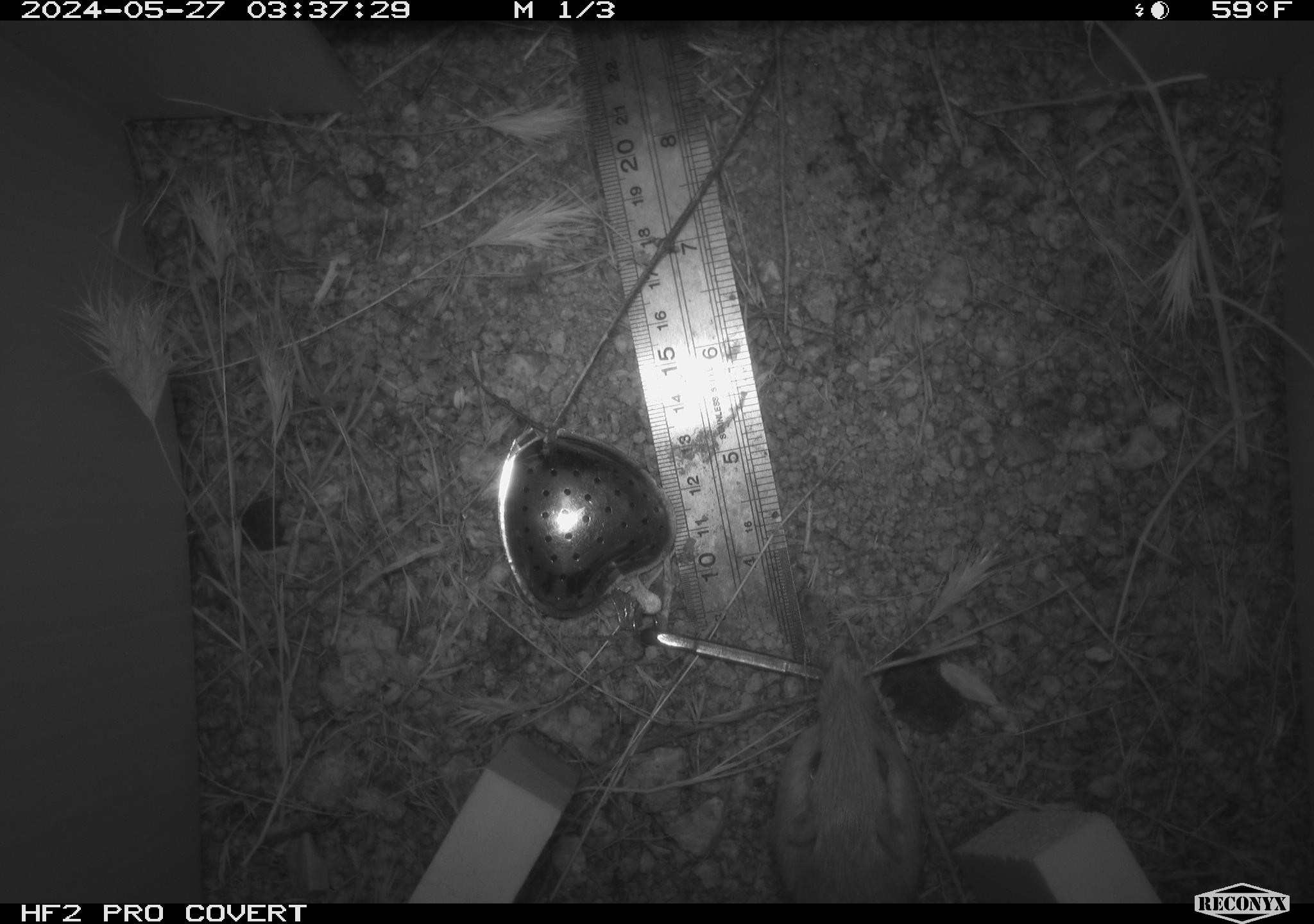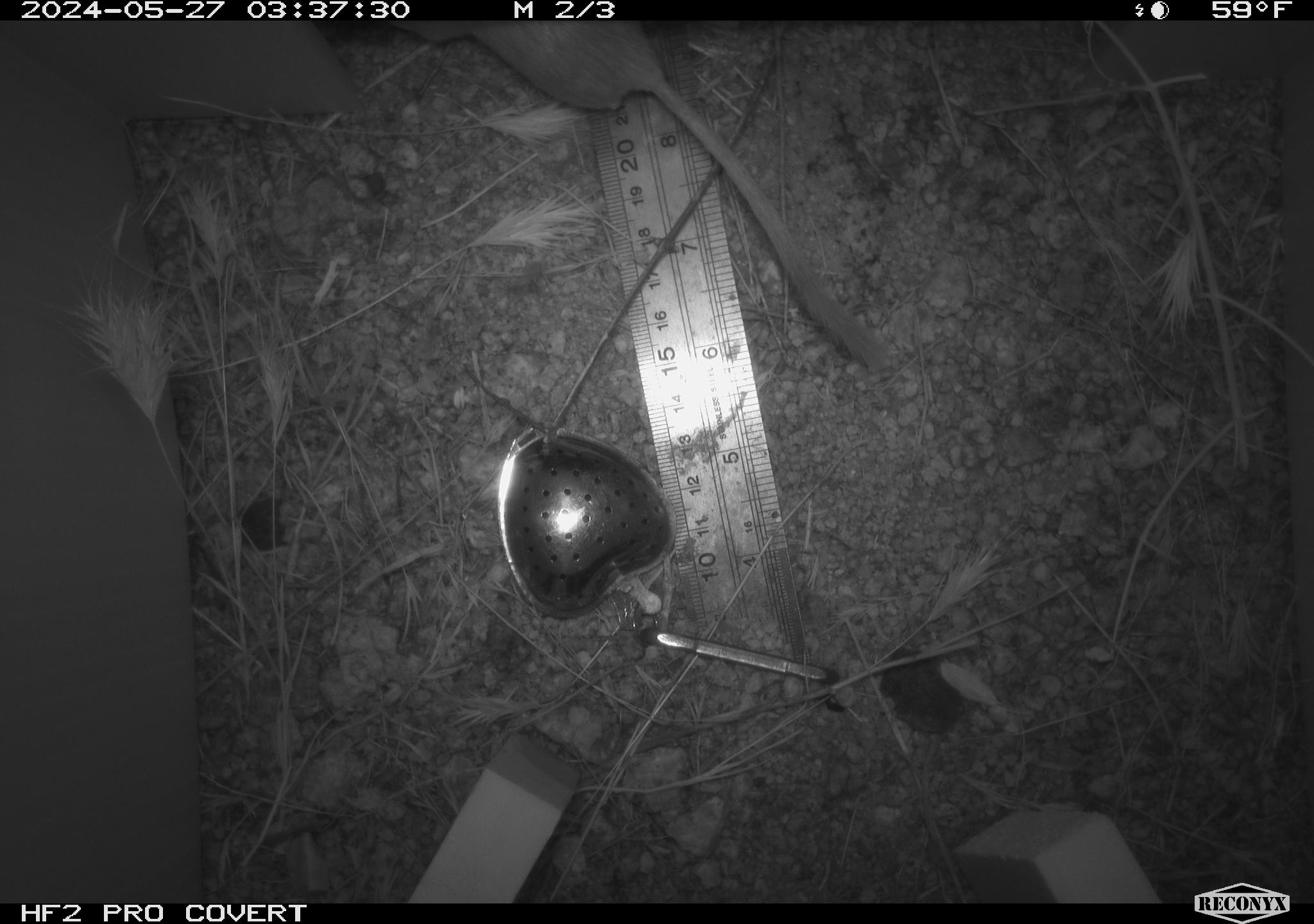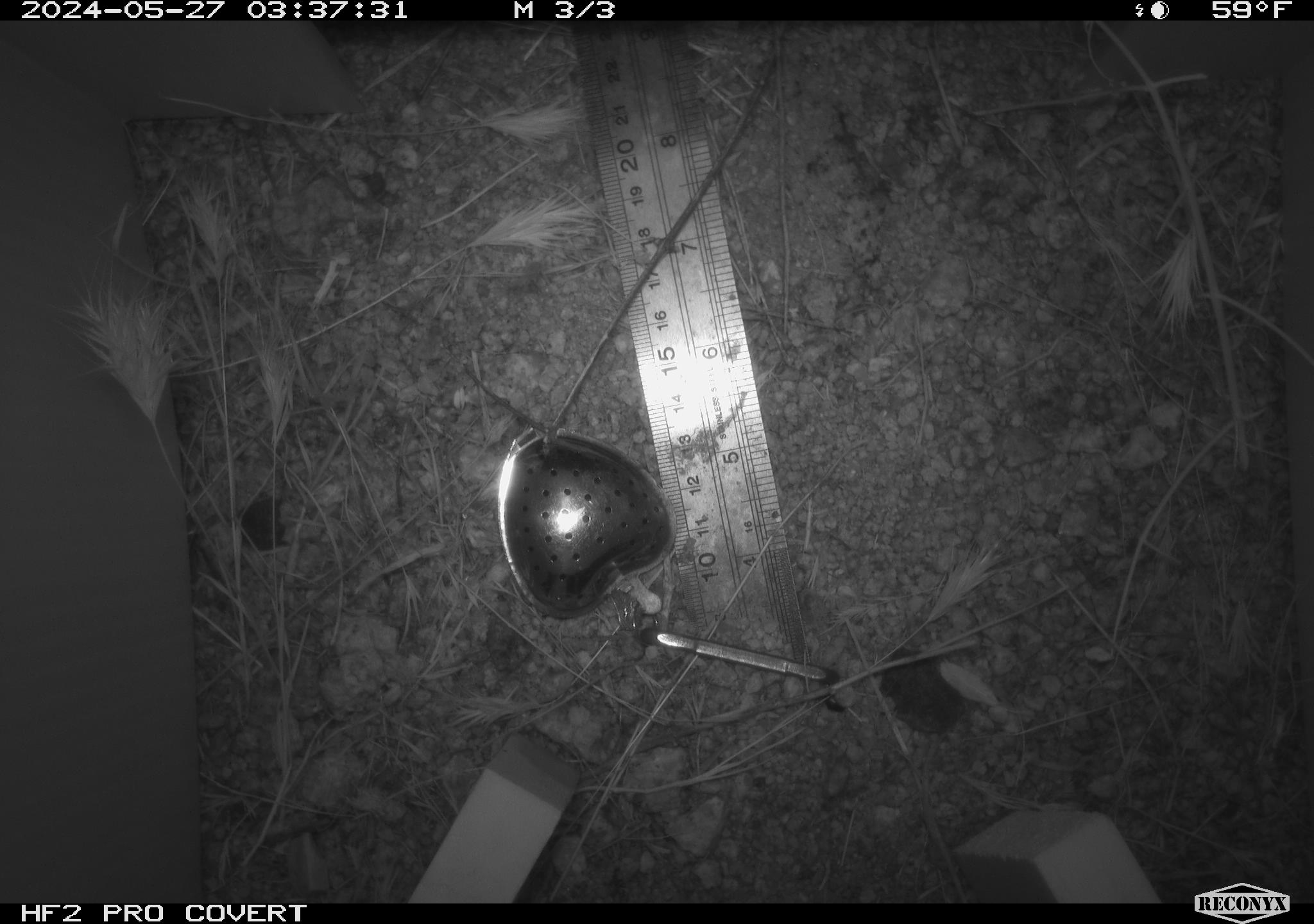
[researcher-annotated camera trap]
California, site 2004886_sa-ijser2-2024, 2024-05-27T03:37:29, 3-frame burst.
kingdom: Animalia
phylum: Chordata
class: Mammalia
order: Rodentia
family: Heteromyidae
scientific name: Heteromyidae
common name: kangaroo rats and pocket mice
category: heteromyidae family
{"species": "heteromyidae family (kangaroo rats and pocket mice) (Heteromyidae)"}